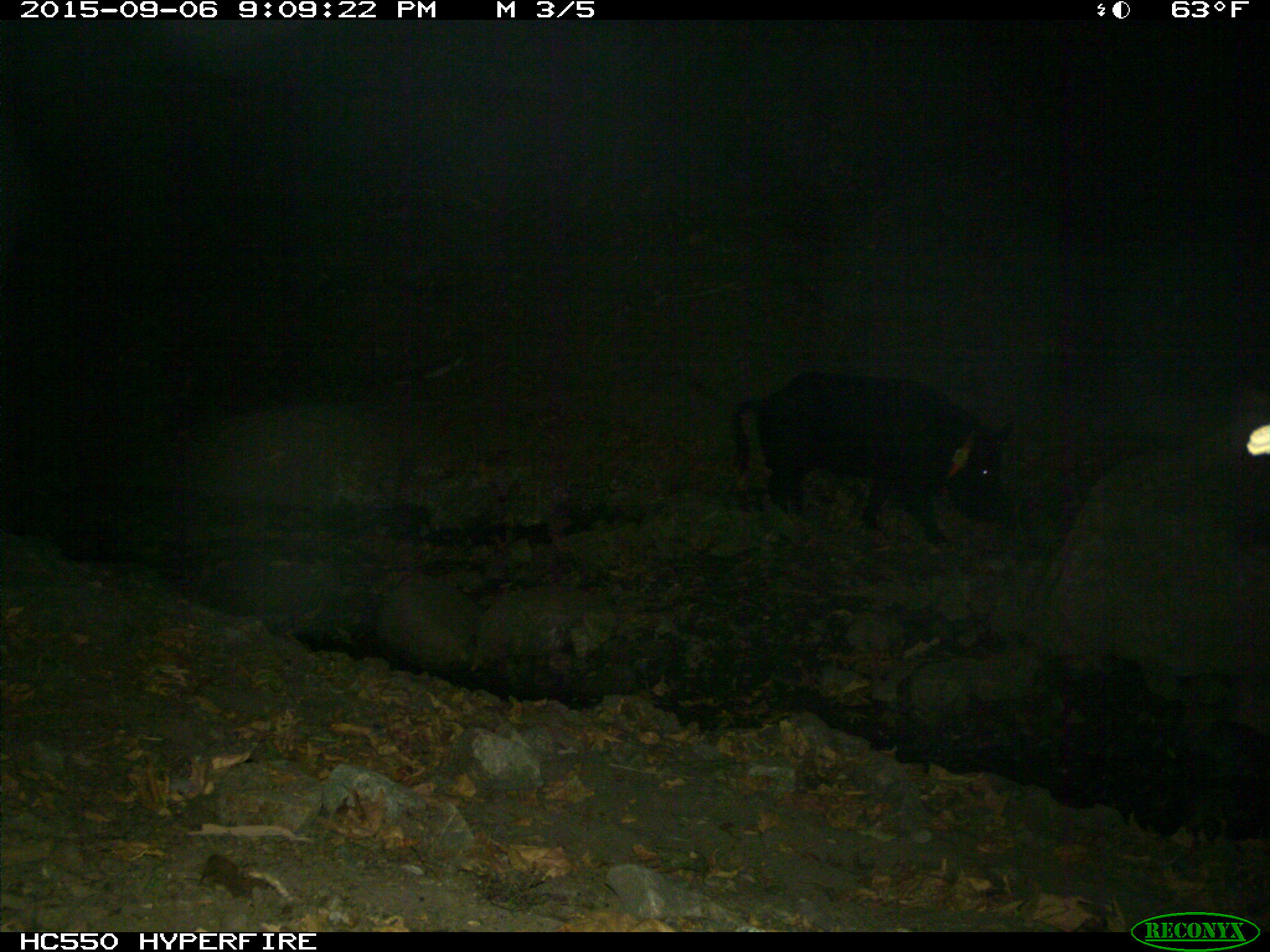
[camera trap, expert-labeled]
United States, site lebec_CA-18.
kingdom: Animalia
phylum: Chordata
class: Mammalia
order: Artiodactyla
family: Suidae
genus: Sus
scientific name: Sus scrofa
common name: wild boar